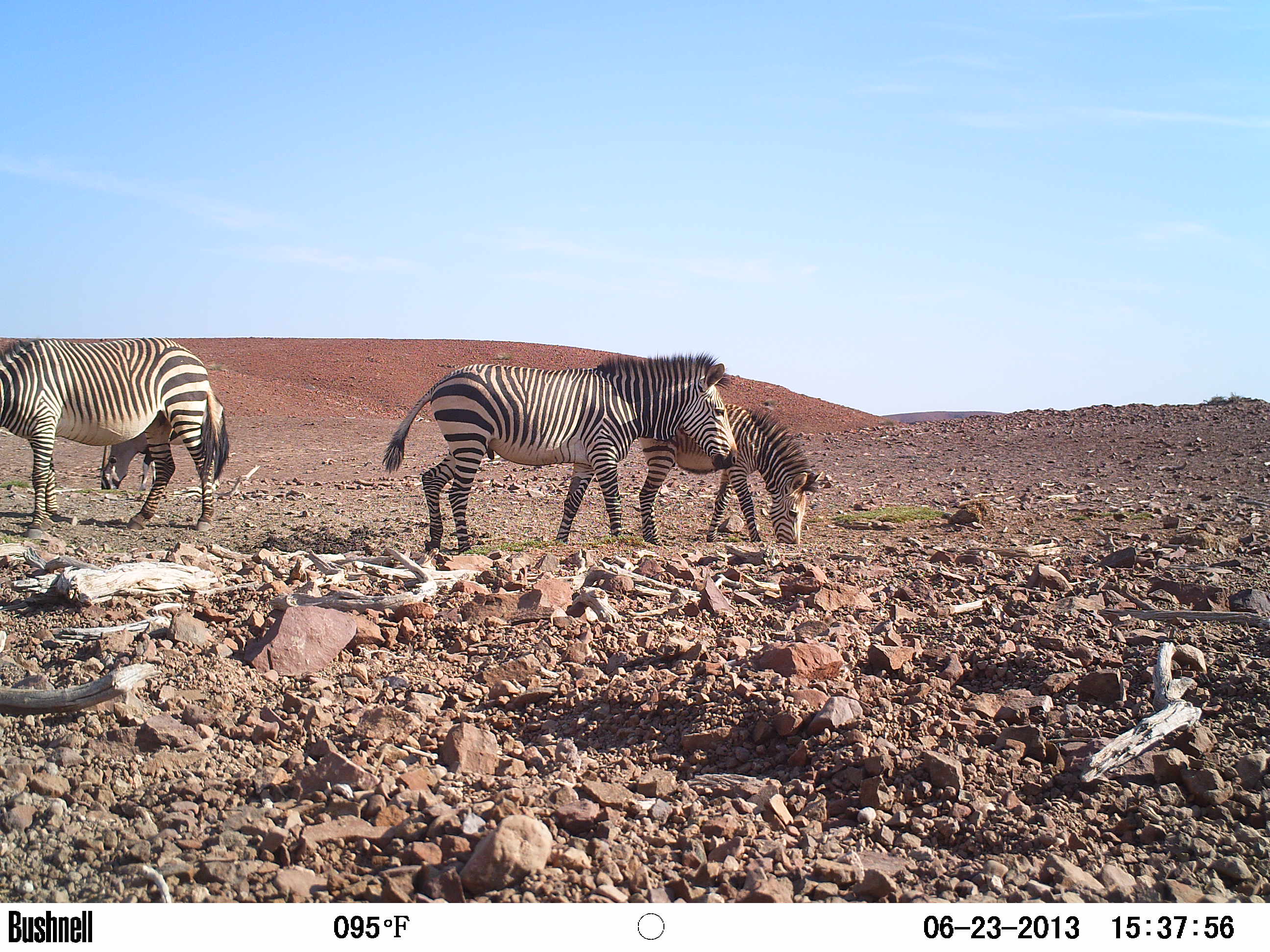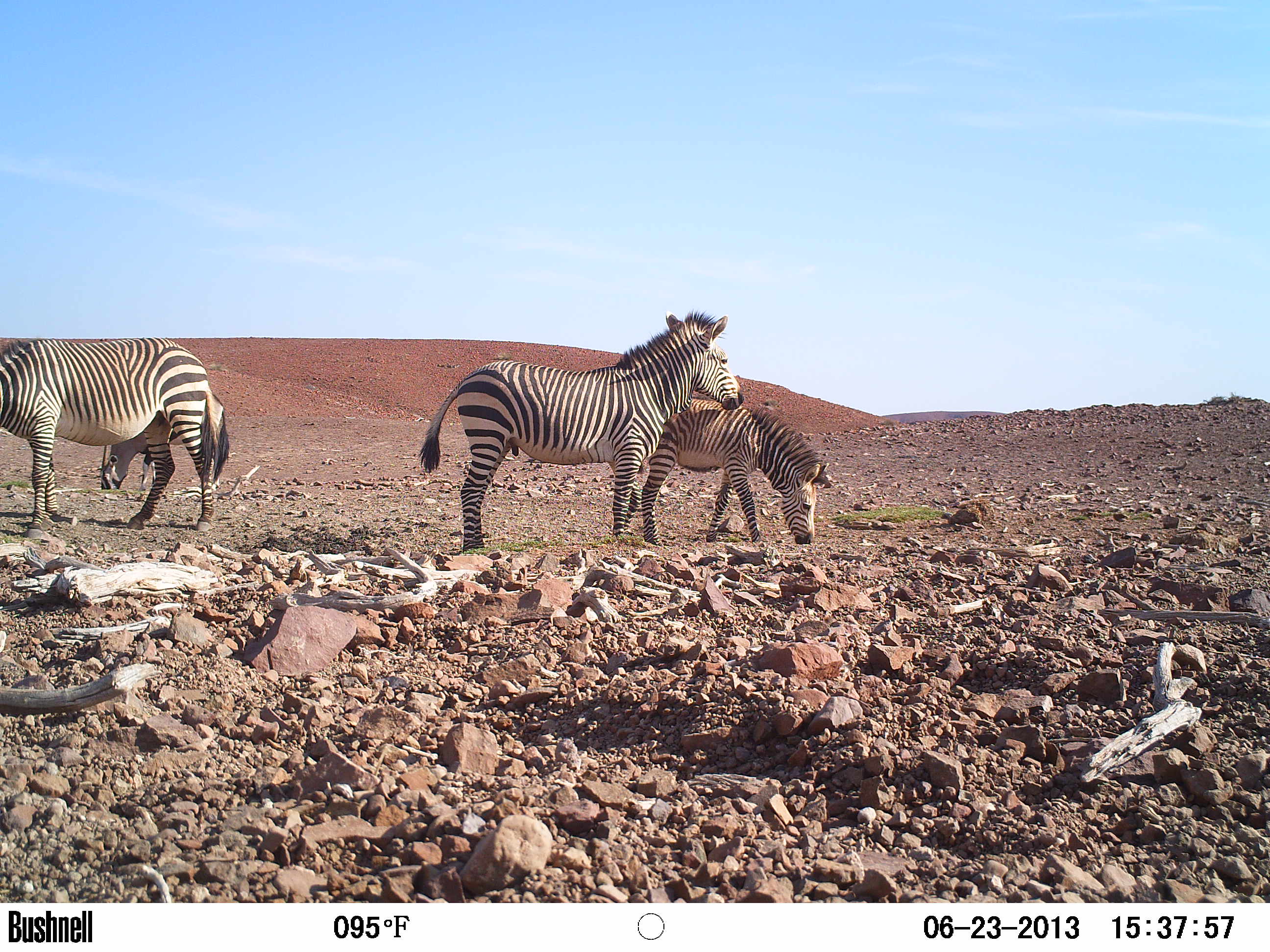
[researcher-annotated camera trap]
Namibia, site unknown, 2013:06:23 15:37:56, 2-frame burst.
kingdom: Animalia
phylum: Chordata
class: Mammalia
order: Perissodactyla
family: Equidae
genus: Equus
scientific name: Equus zebra hartmannae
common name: hartmann's mountain zebra